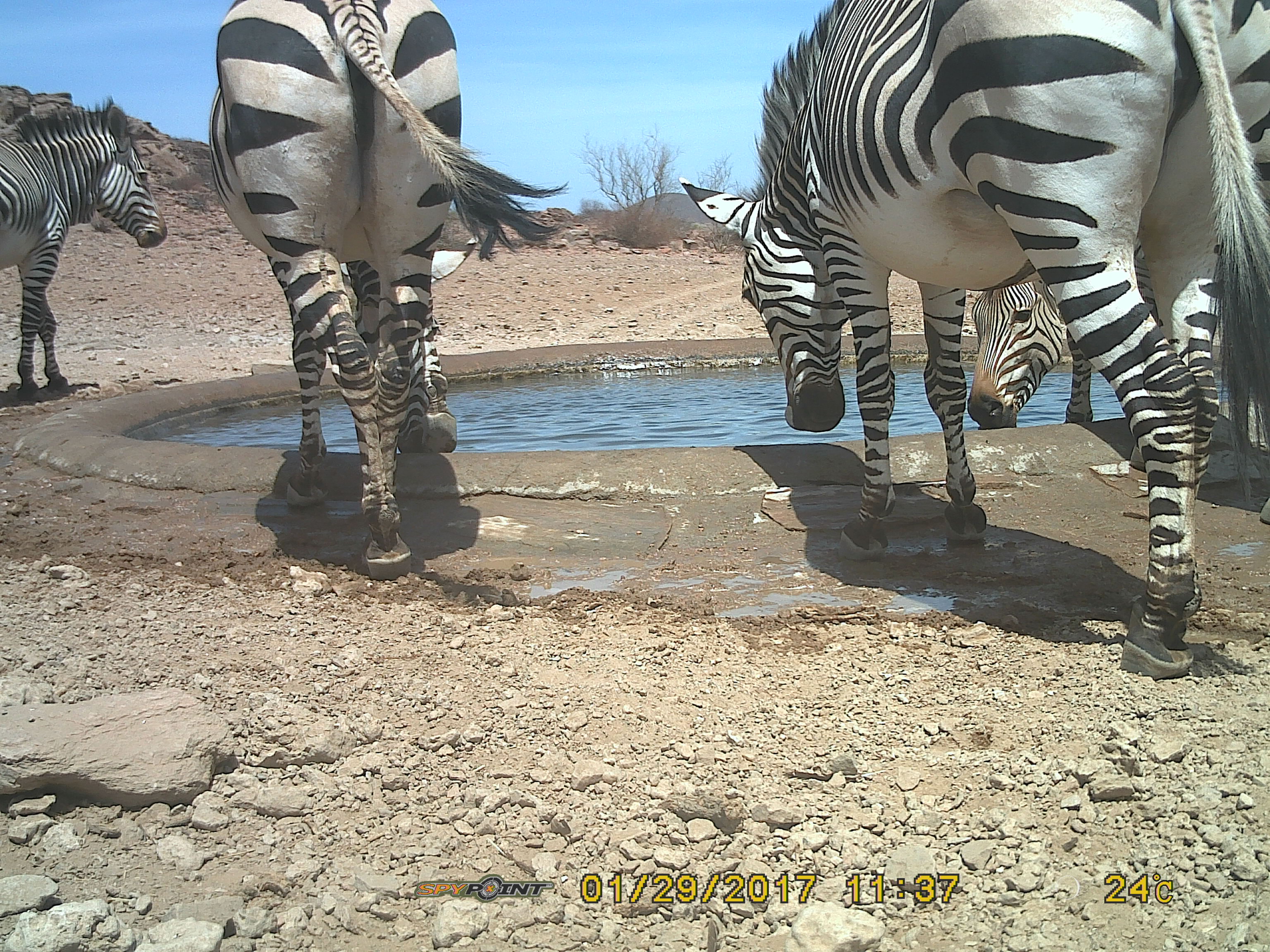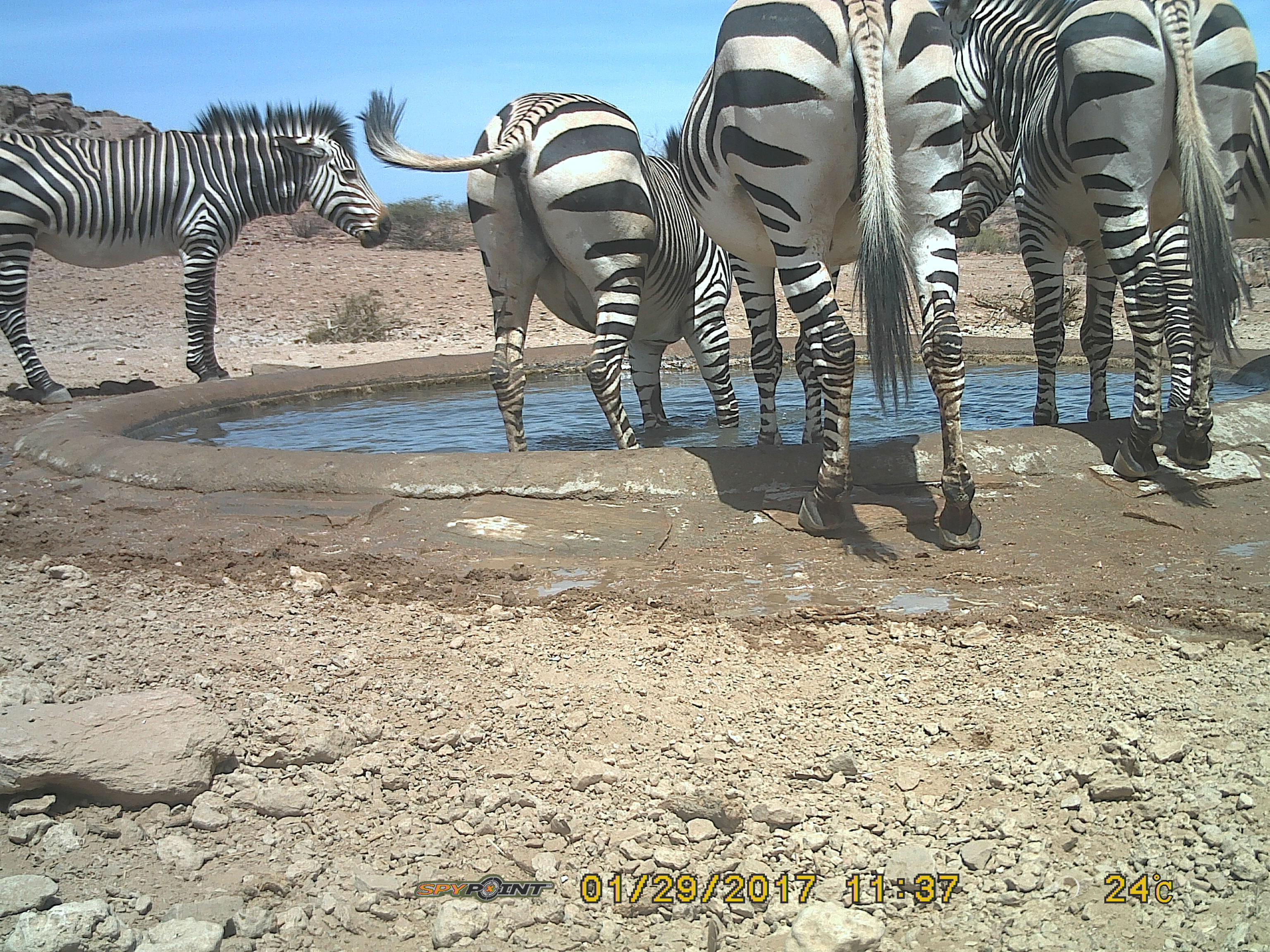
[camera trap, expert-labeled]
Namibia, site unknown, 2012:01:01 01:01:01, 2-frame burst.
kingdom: Animalia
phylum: Chordata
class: Mammalia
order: Perissodactyla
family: Equidae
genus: Equus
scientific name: Equus zebra hartmannae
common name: hartmann's mountain zebra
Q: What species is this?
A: Equus zebra hartmannae (hartmann's mountain zebra).